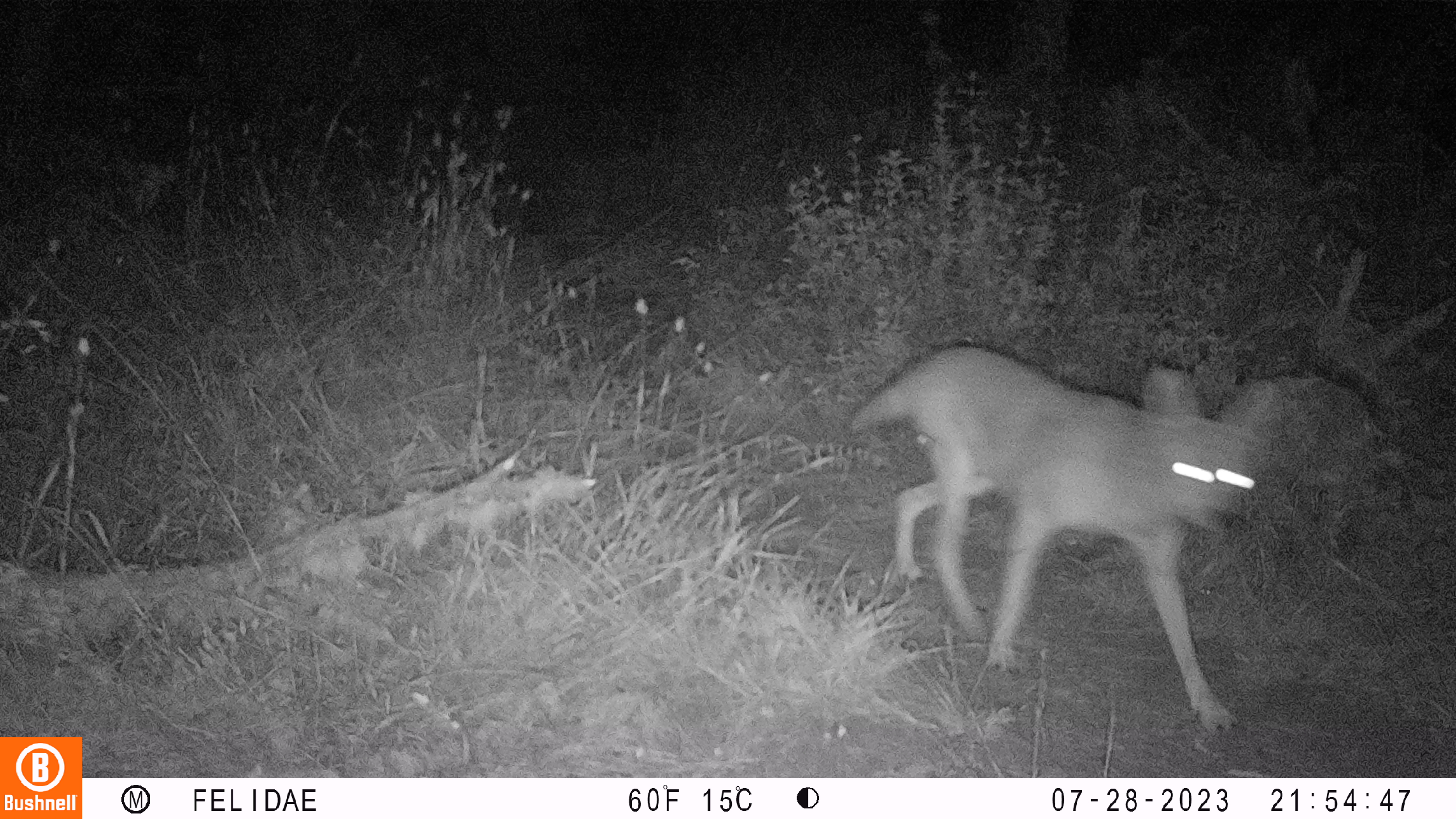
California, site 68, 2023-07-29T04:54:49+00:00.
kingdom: Animalia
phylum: Chordata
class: Mammalia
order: Carnivora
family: Canidae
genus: Canis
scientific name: Canis latrans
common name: coyote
Coyote (Canis latrans).